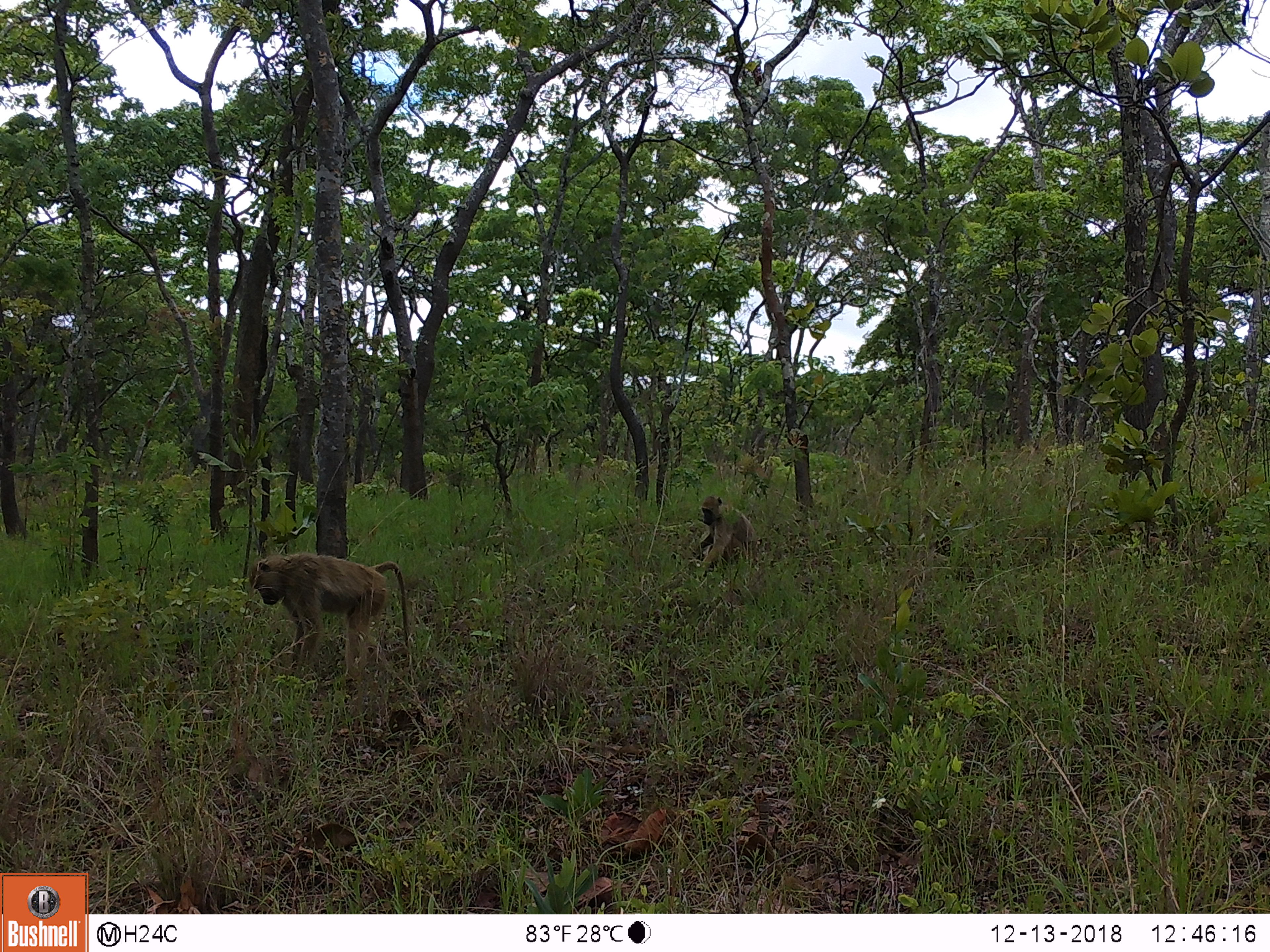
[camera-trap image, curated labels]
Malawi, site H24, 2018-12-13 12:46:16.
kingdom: Animalia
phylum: Chordata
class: Mammalia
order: Primates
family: Cercopithecidae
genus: Papio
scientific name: Papio cynocephalus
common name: yellow baboon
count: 2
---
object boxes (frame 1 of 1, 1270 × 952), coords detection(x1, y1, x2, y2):
yellow baboon: detection(244, 550, 416, 678); detection(679, 495, 757, 575)